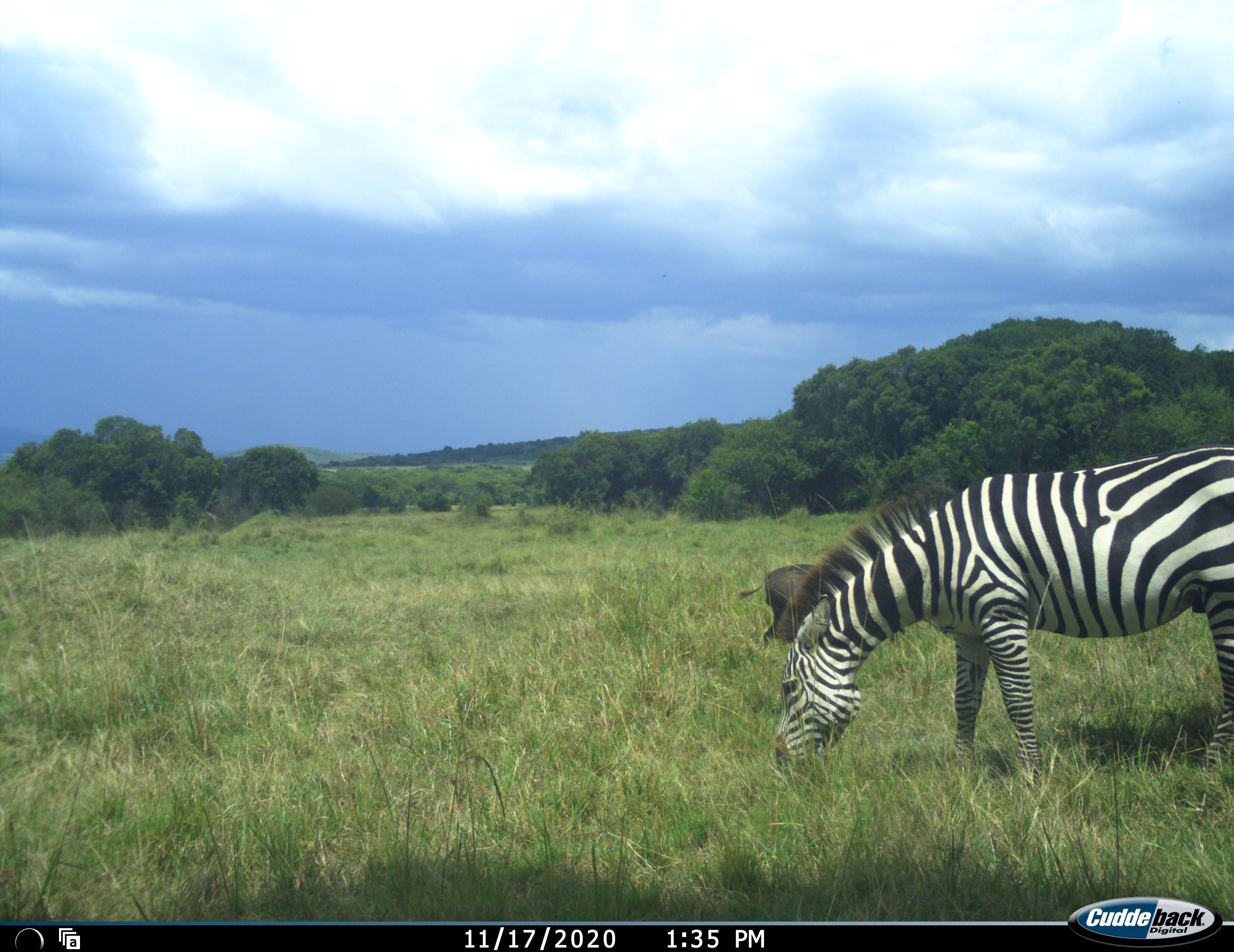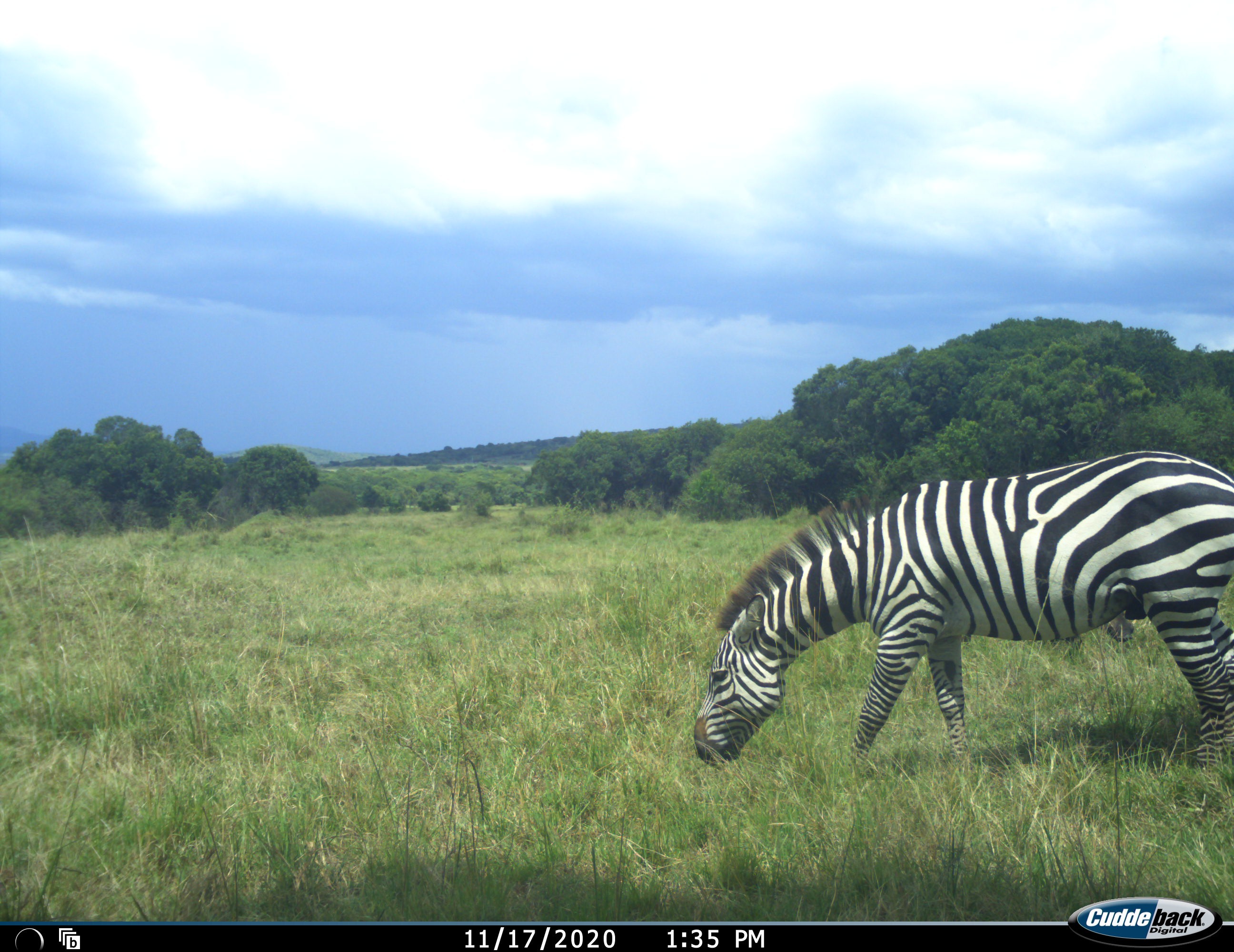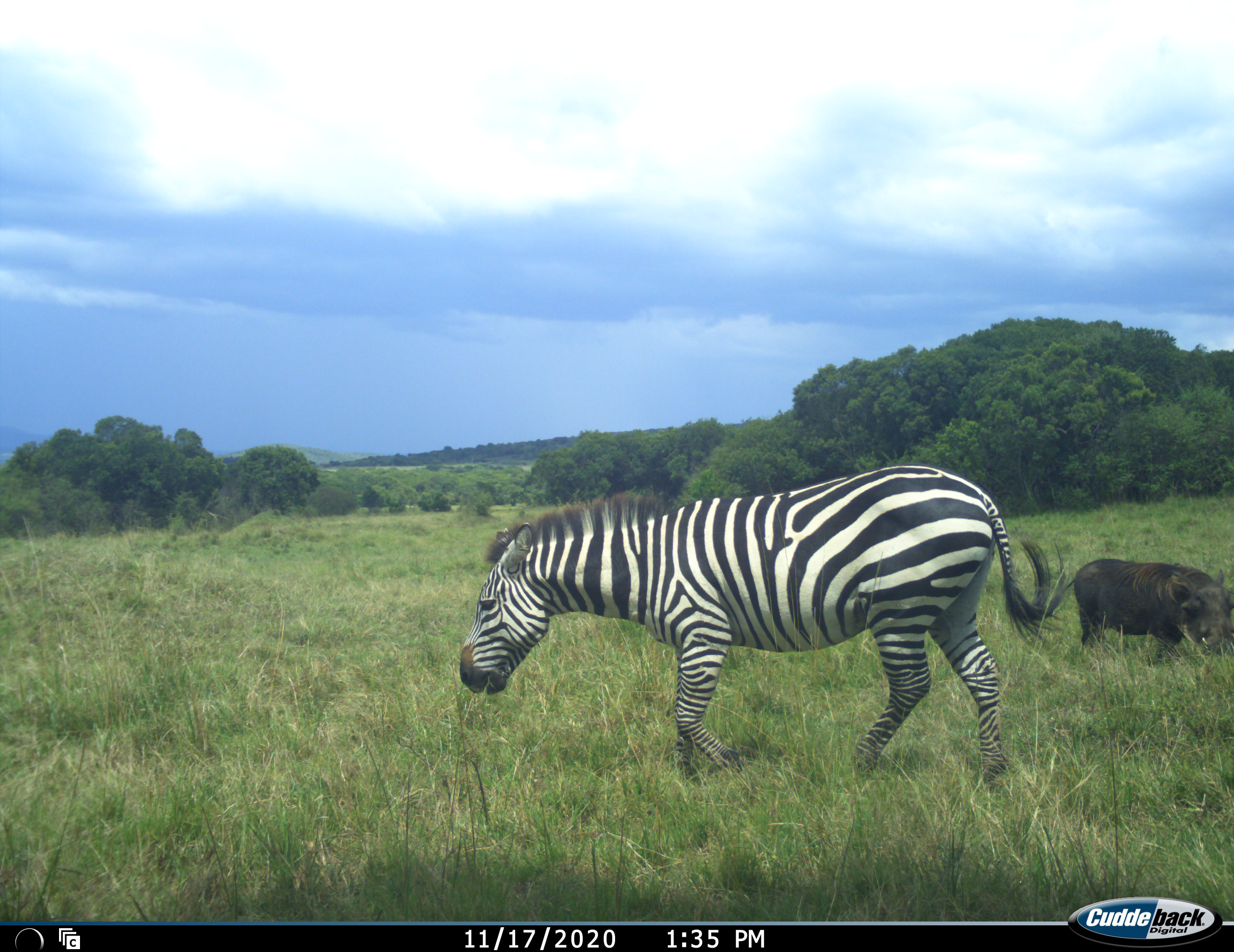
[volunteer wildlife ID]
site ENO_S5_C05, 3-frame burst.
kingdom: Animalia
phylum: Chordata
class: Mammalia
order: Artiodactyla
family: Suidae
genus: Phacochoerus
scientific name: Phacochoerus africanus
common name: warthog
Warthog (Phacochoerus africanus), count 1. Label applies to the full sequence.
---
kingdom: Animalia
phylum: Chordata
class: Mammalia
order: Perissodactyla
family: Equidae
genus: Equus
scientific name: Equus quagga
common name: plains zebra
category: zebraplains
Zebraplains (plains zebra) (Equus quagga), count 1. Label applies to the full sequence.